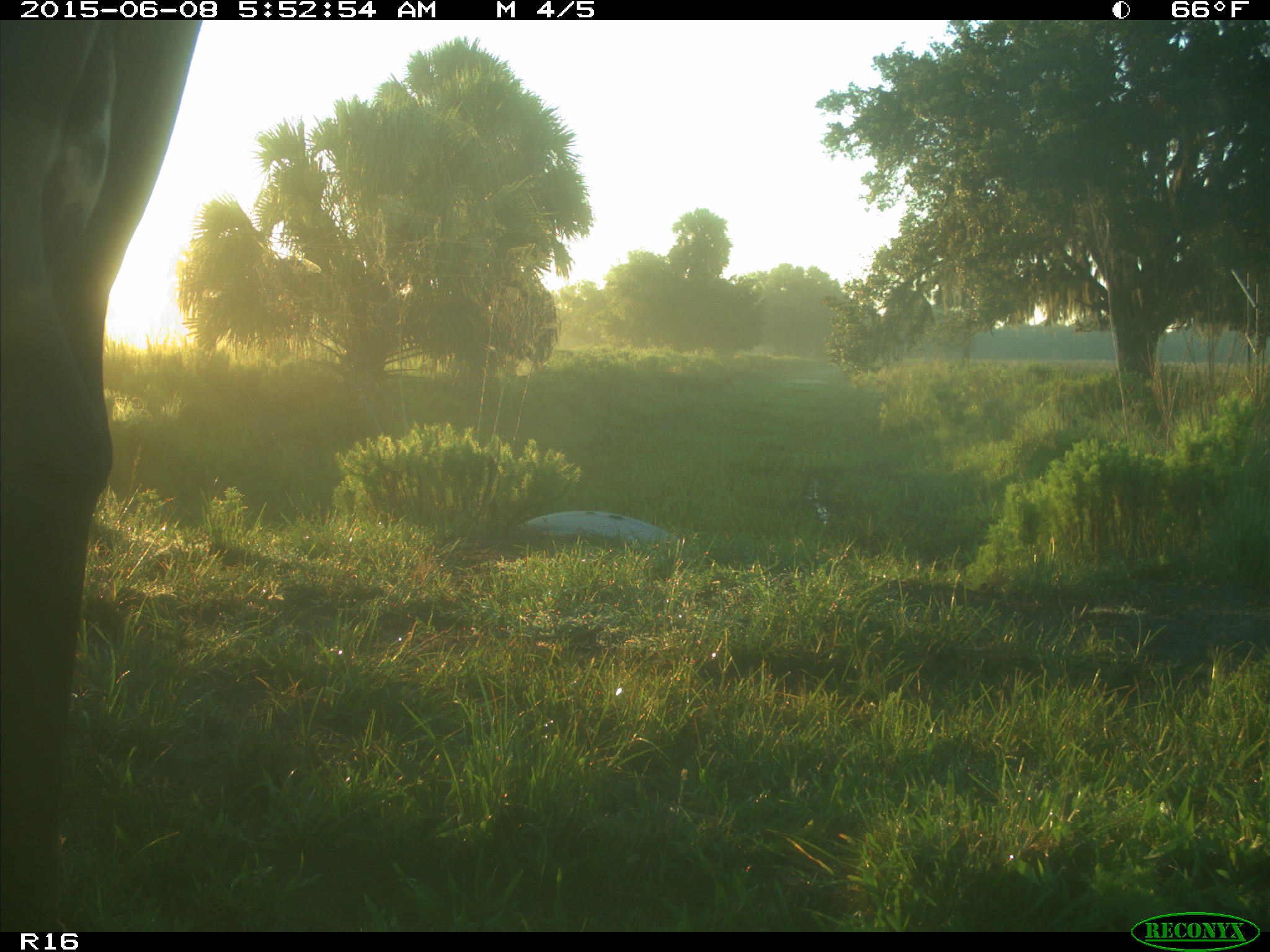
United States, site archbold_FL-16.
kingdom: Animalia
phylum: Chordata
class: Mammalia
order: Artiodactyla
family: Bovidae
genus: Bos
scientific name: Bos taurus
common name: domestic cow